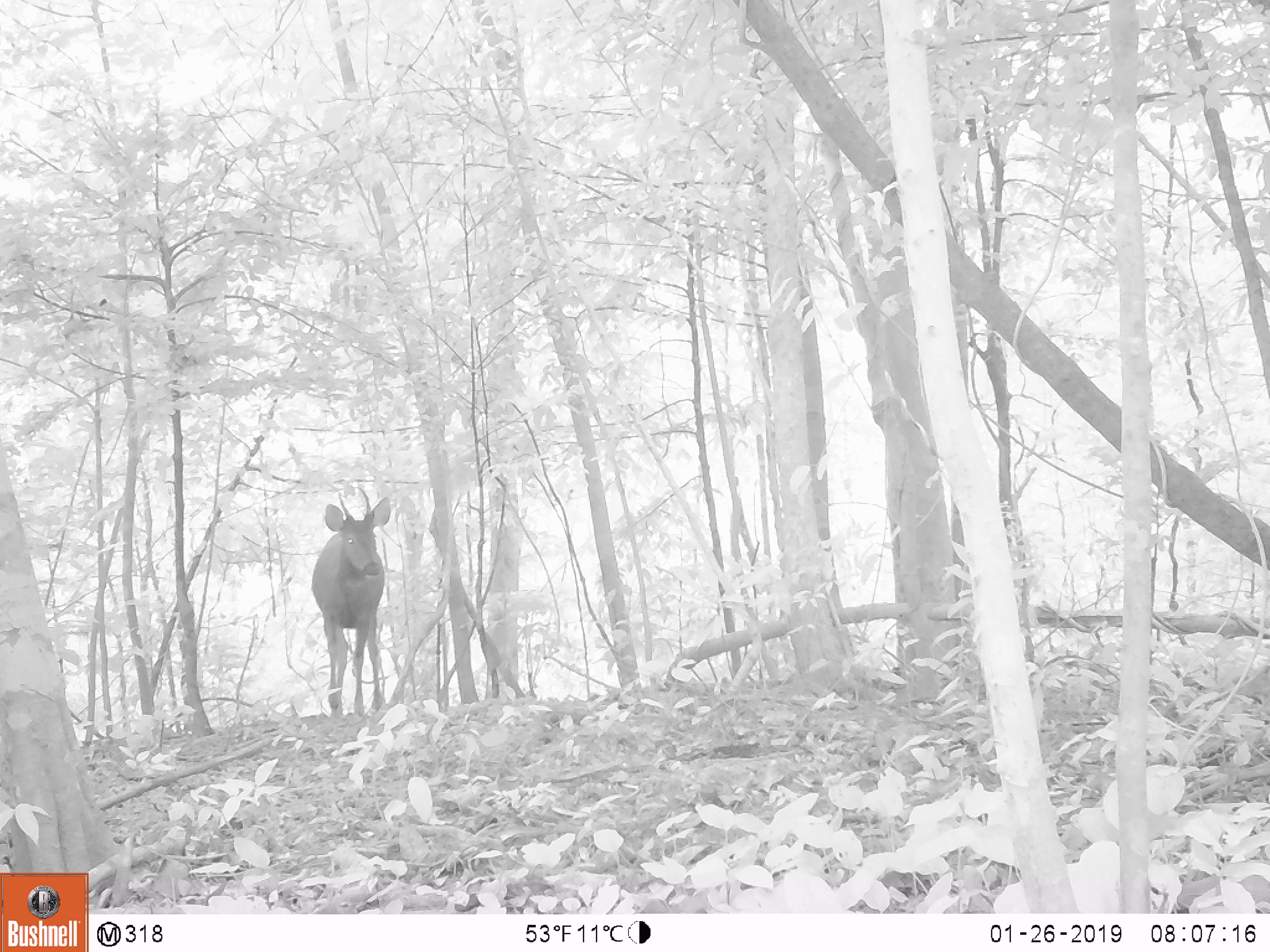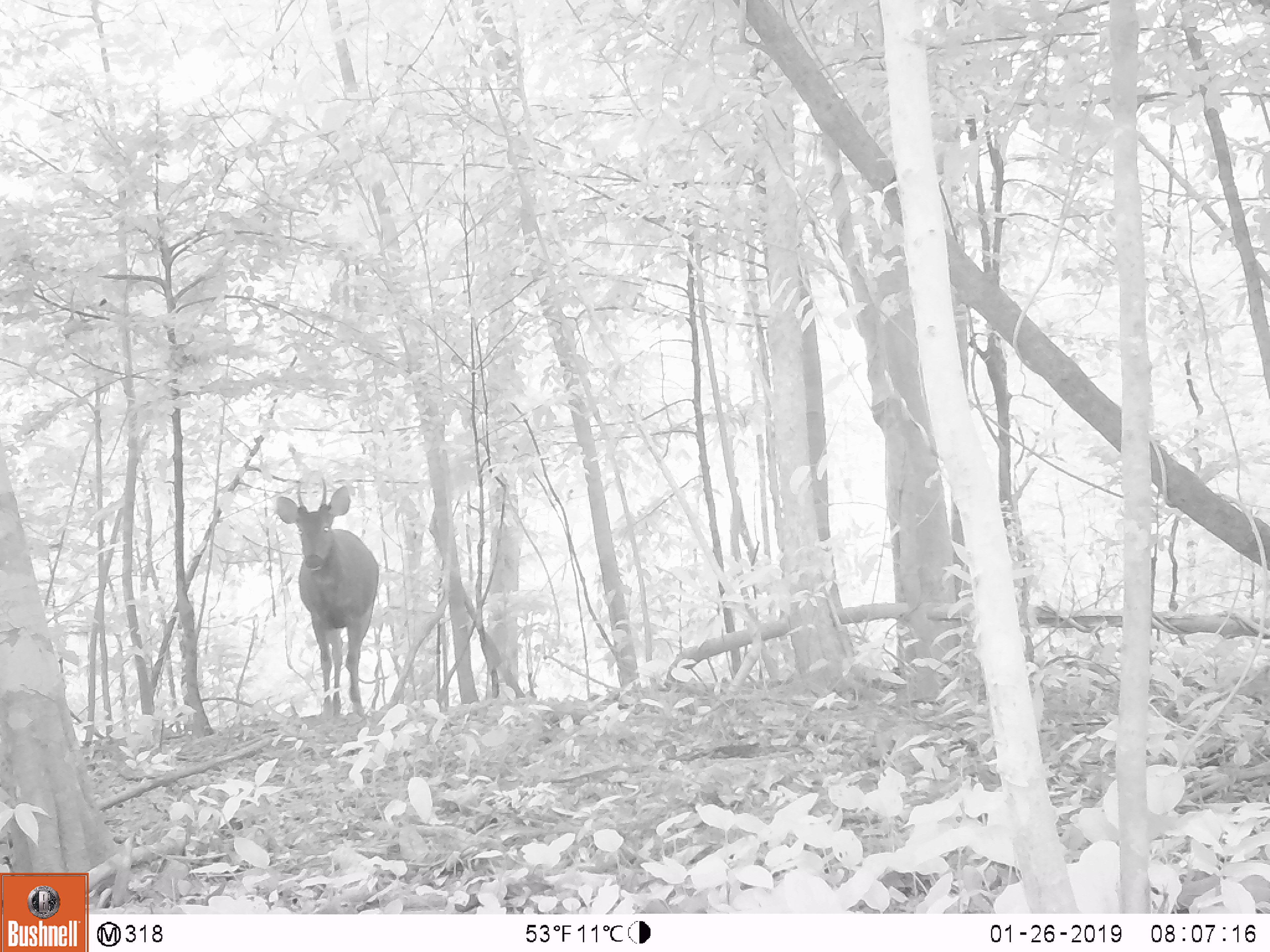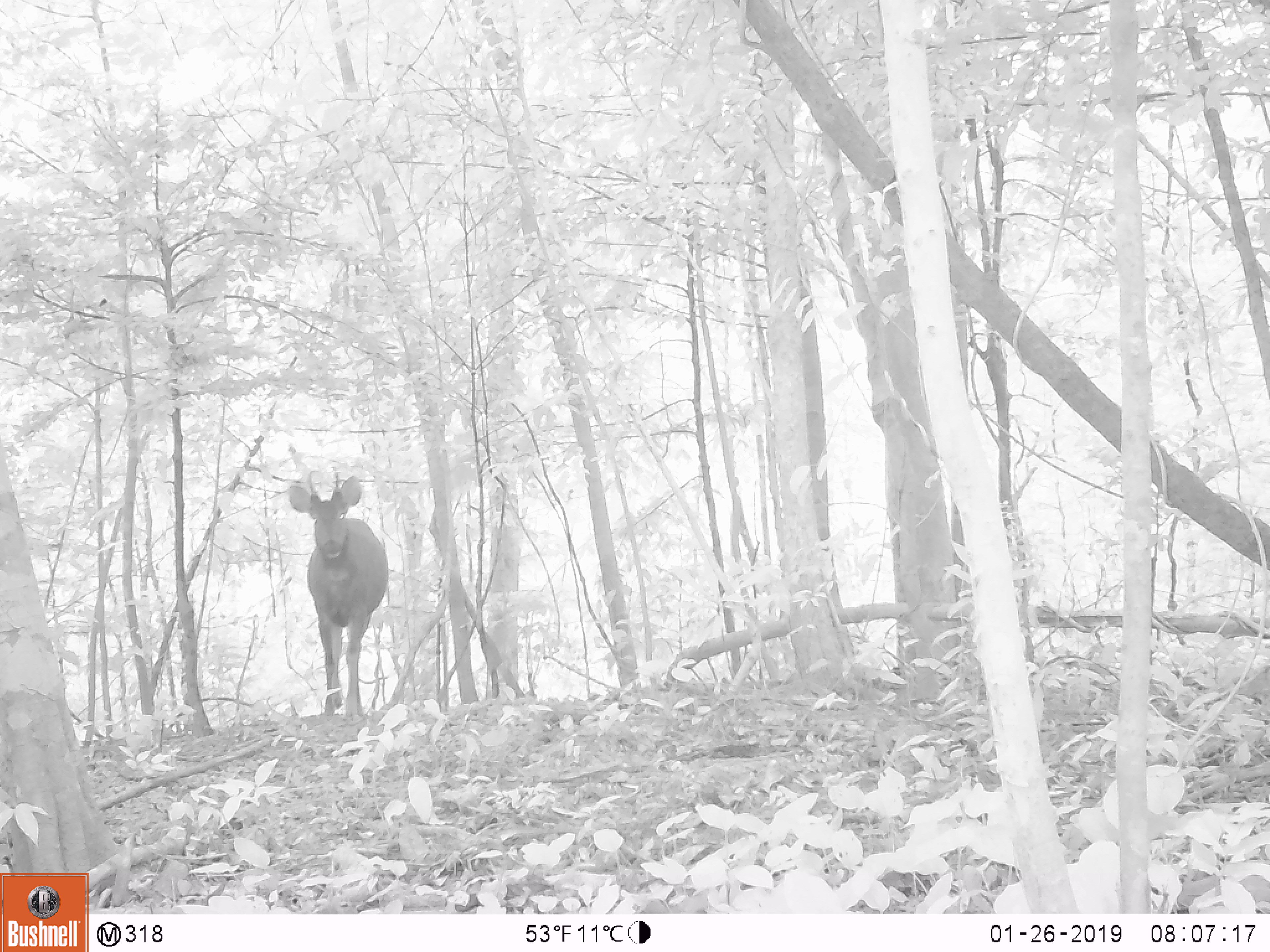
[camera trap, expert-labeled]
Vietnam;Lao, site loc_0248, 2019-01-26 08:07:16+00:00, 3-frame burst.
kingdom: Animalia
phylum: Chordata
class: Mammalia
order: Artiodactyla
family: Cervidae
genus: Rusa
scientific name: Rusa unicolor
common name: sambar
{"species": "sambar (Rusa unicolor)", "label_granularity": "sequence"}